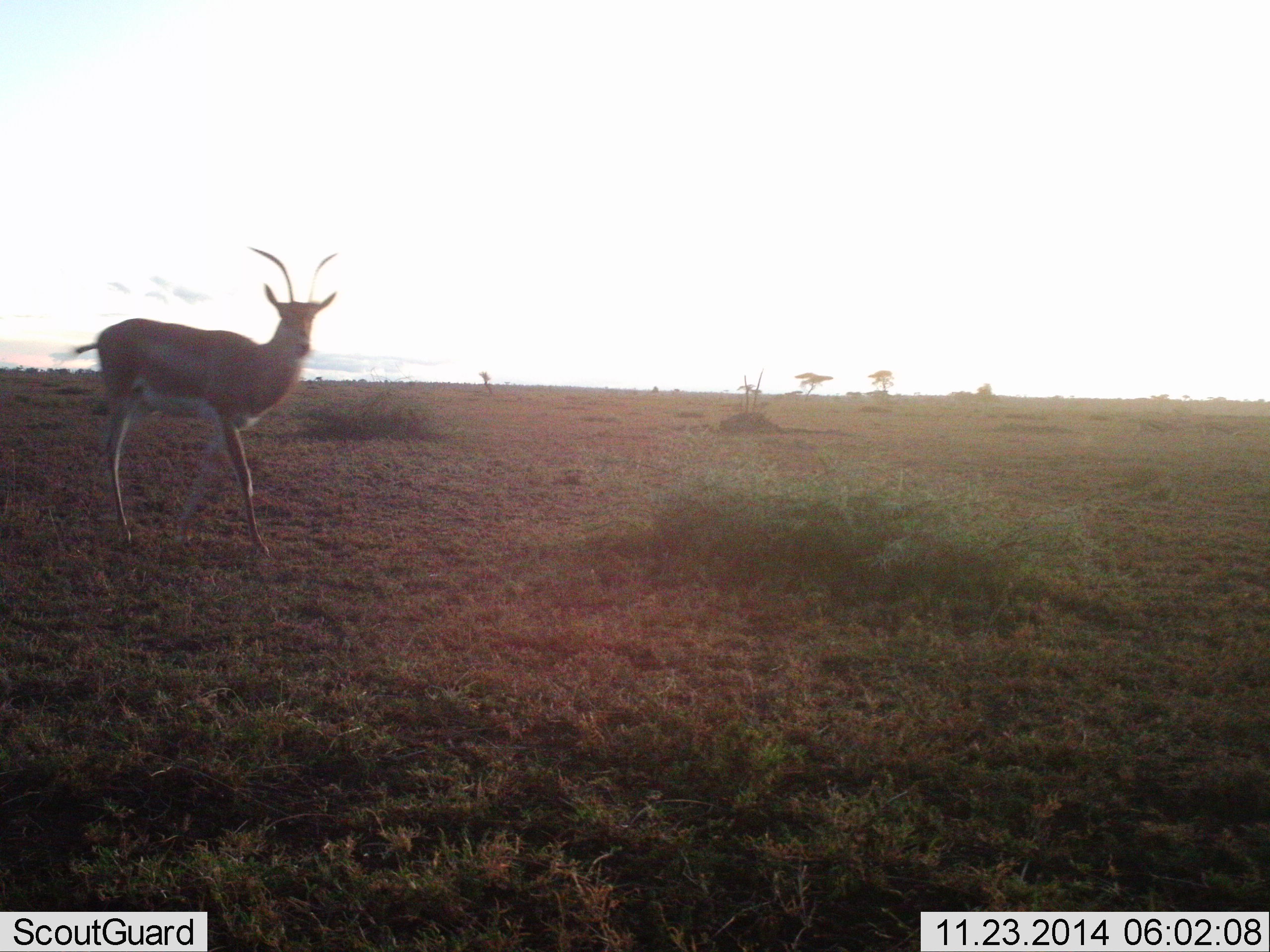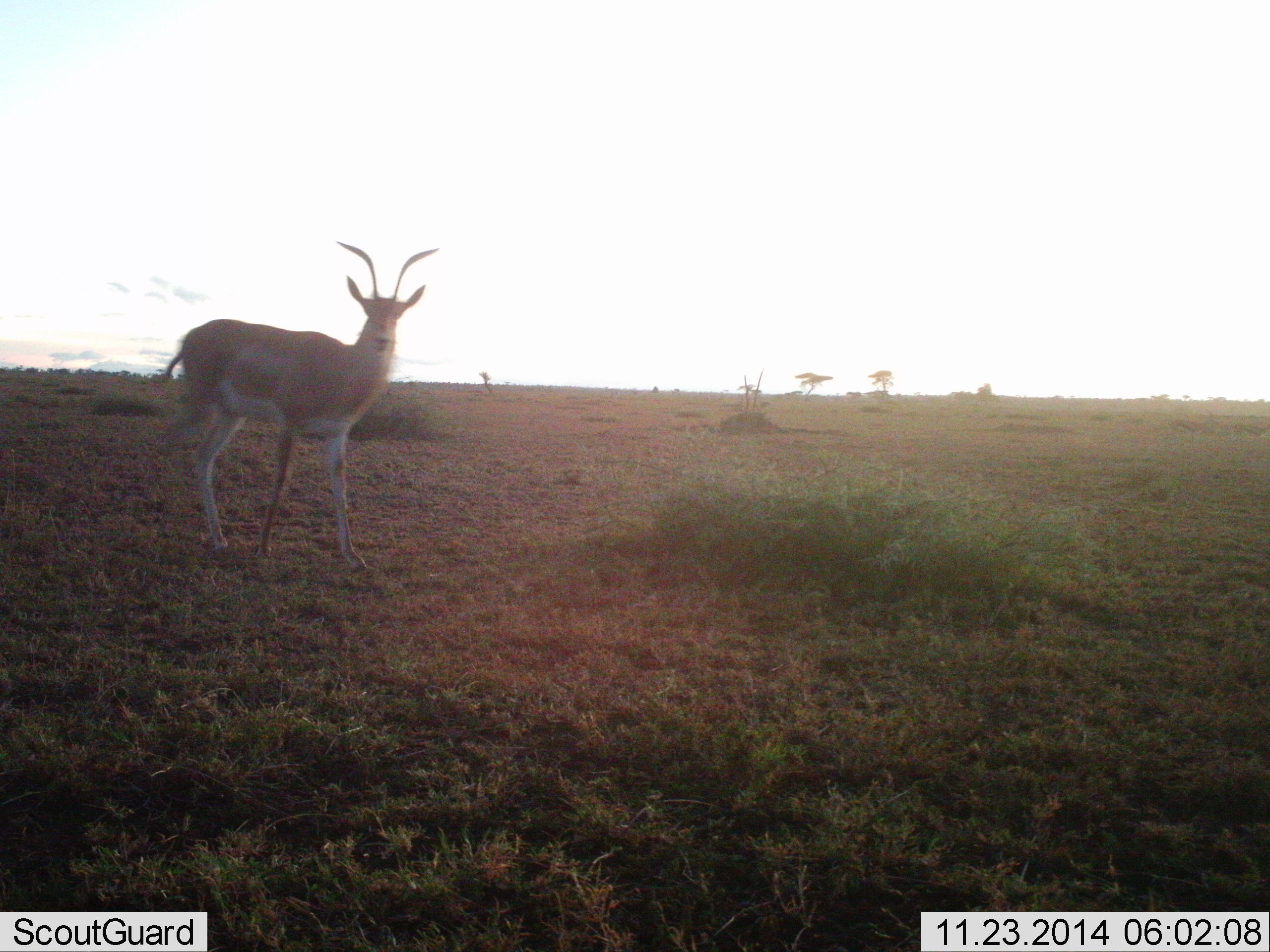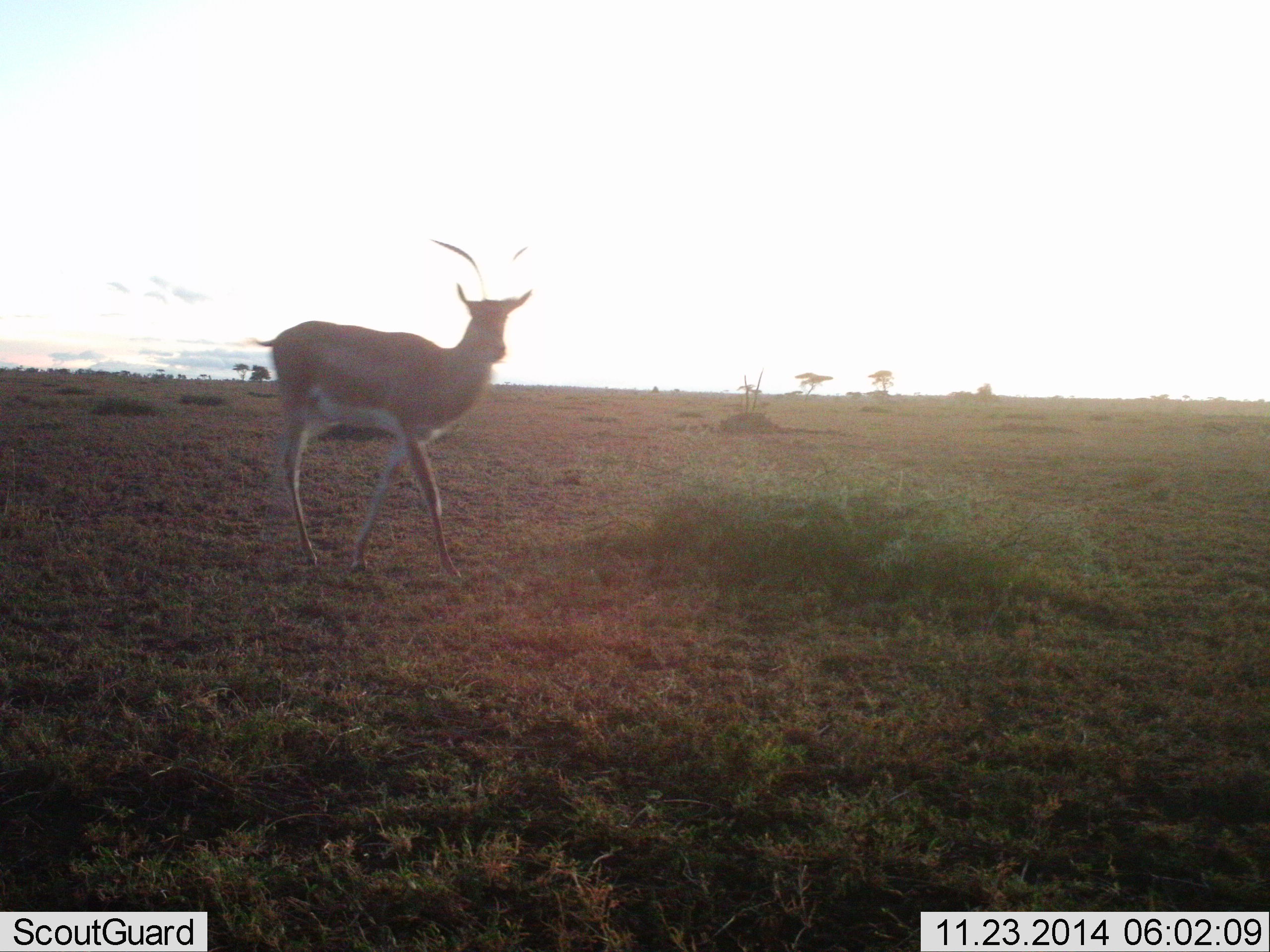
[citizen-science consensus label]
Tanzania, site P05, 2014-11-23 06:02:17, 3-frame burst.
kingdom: Animalia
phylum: Chordata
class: Mammalia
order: Artiodactyla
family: Bovidae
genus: Aepyceros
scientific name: Aepyceros melampus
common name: impala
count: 1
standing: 10%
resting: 0%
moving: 90%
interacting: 0%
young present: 0%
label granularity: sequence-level